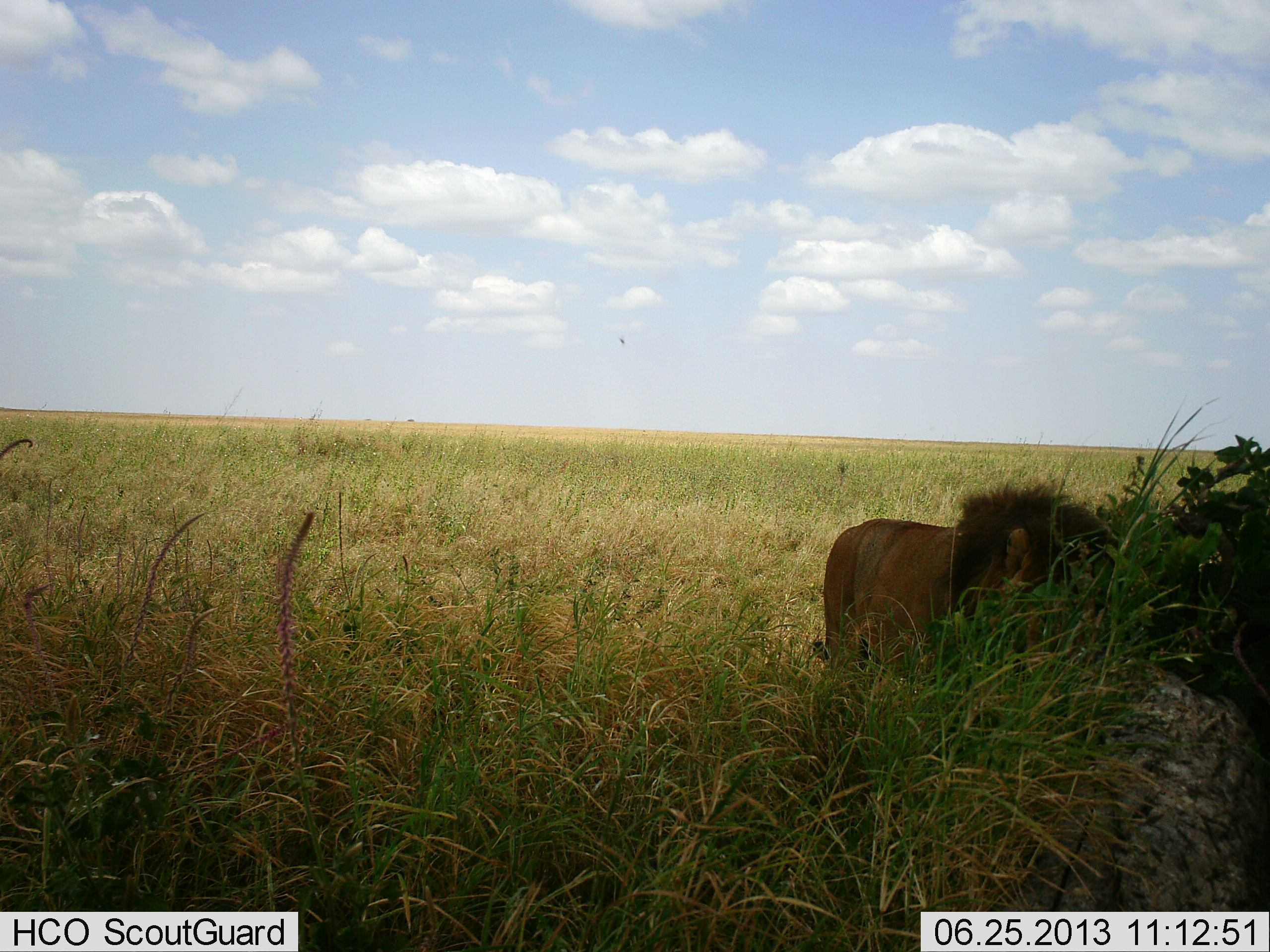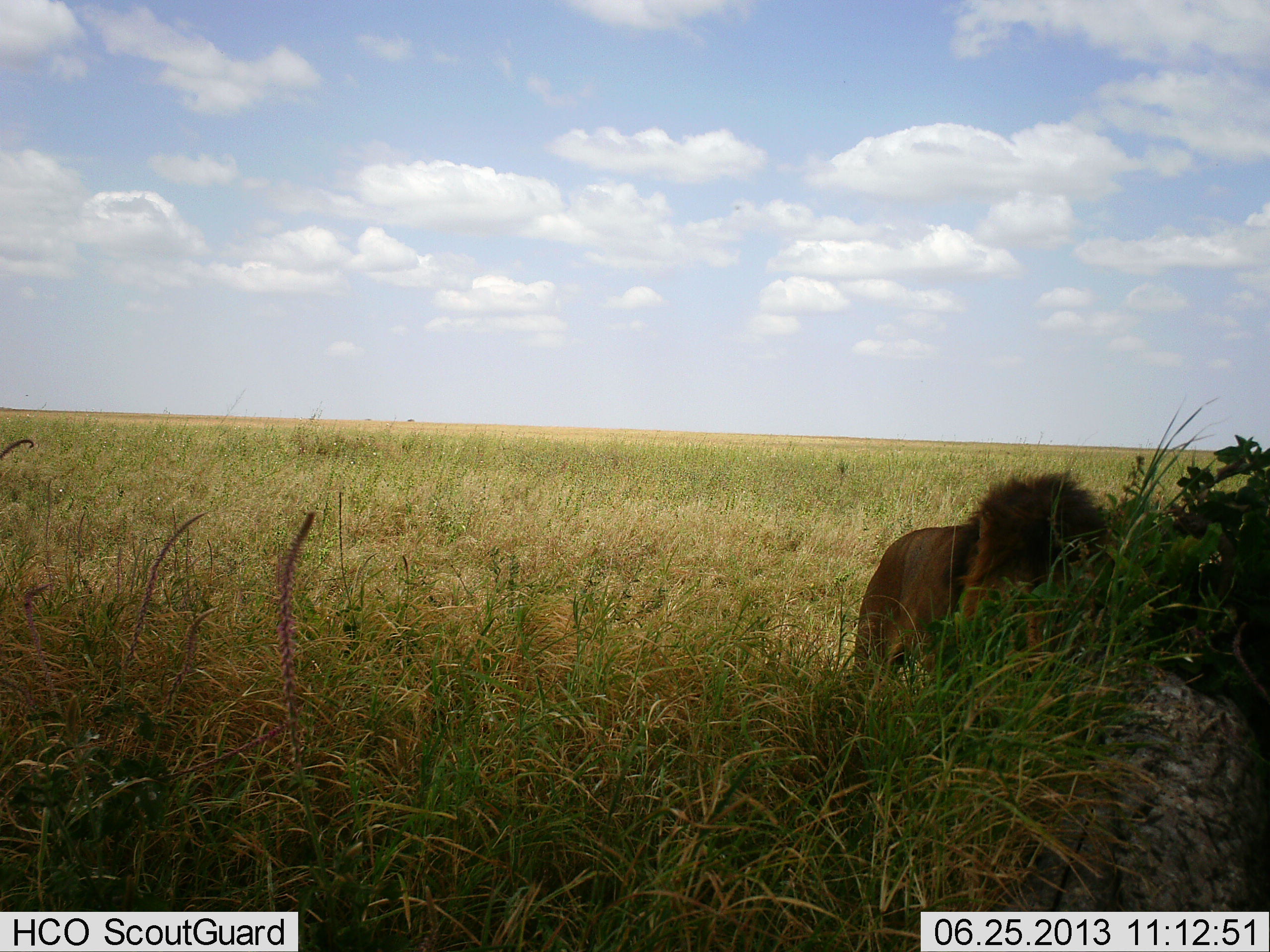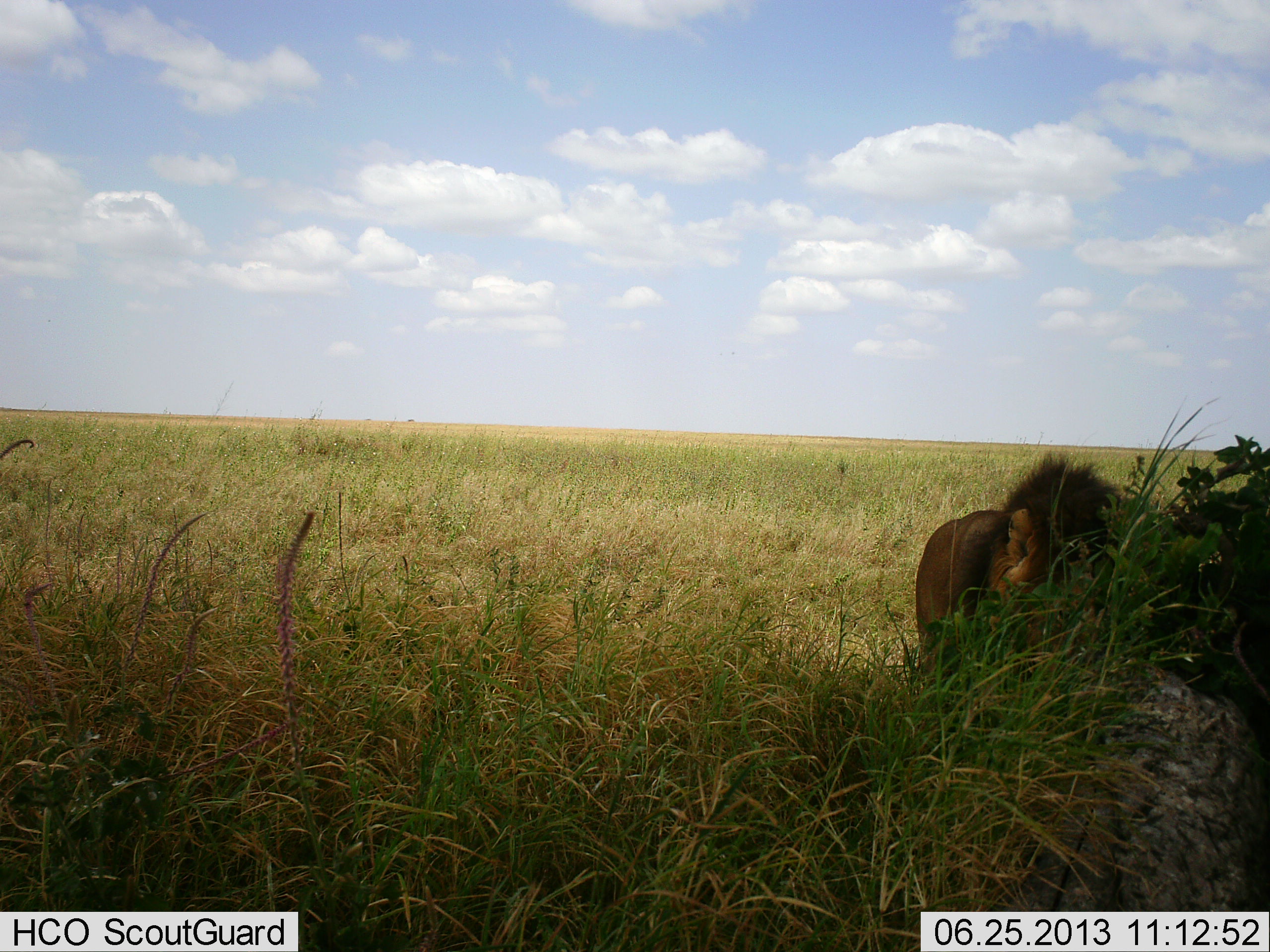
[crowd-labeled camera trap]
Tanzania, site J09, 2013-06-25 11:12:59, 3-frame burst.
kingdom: Animalia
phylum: Chordata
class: Mammalia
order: Carnivora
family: Felidae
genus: Panthera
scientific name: Panthera leo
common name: lion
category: lionmale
Lionmale (lion) (Panthera leo), count 1. Behavior (volunteer vote fractions): standing 52%, resting 5%, moving 38%, interacting 0%. Young present (vote fraction): 0%. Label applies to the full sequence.